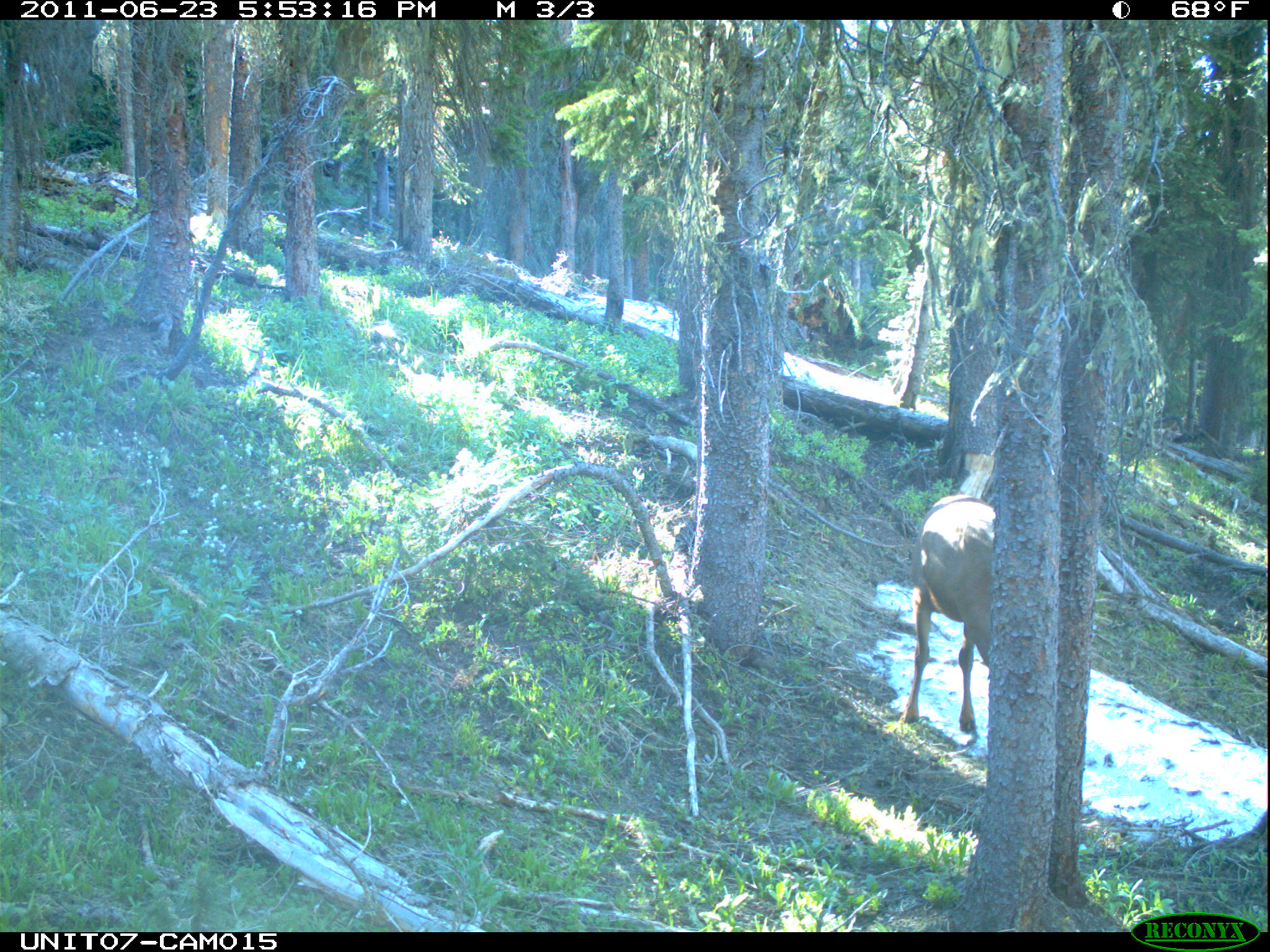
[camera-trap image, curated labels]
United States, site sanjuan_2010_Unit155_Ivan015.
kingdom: Animalia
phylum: Chordata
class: Mammalia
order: Artiodactyla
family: Cervidae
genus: Cervus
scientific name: Cervus elaphus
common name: red deer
Cervus elaphus (red deer).